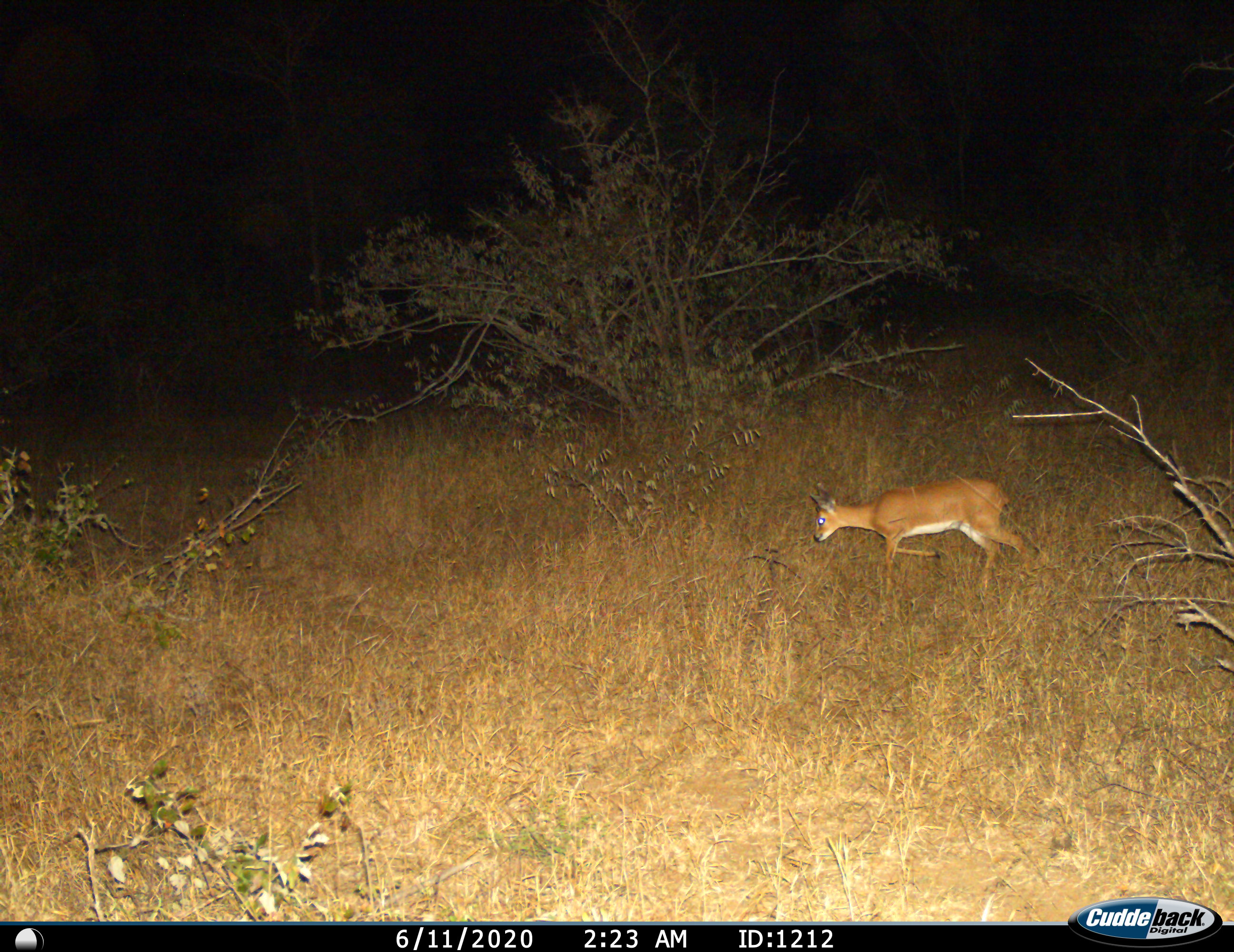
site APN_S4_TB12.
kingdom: Animalia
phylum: Chordata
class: Mammalia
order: Artiodactyla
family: Bovidae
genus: Raphicerus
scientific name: Raphicerus campestris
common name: steenbok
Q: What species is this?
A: Steenbok (Raphicerus campestris).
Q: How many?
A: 1.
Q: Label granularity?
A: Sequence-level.